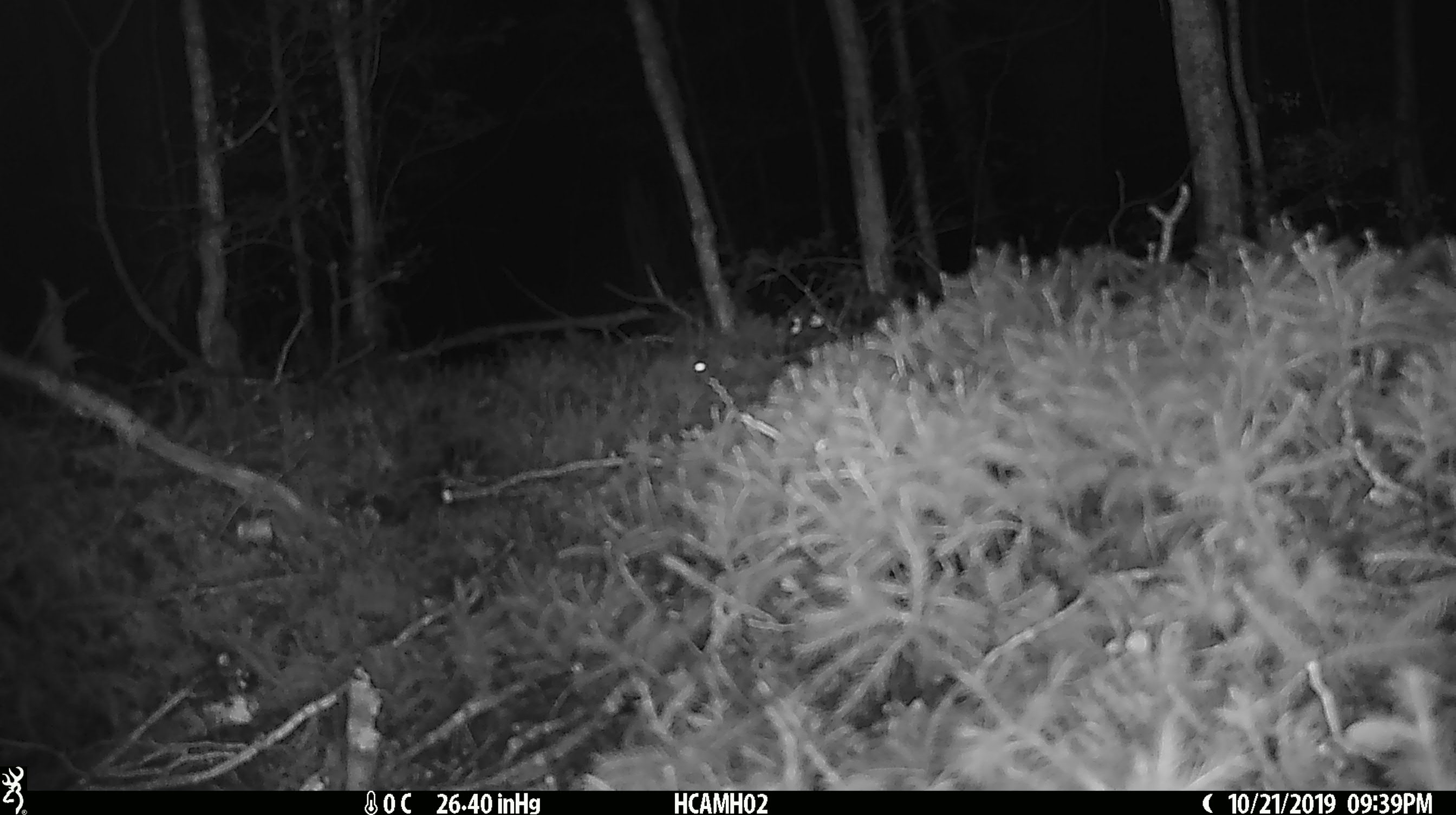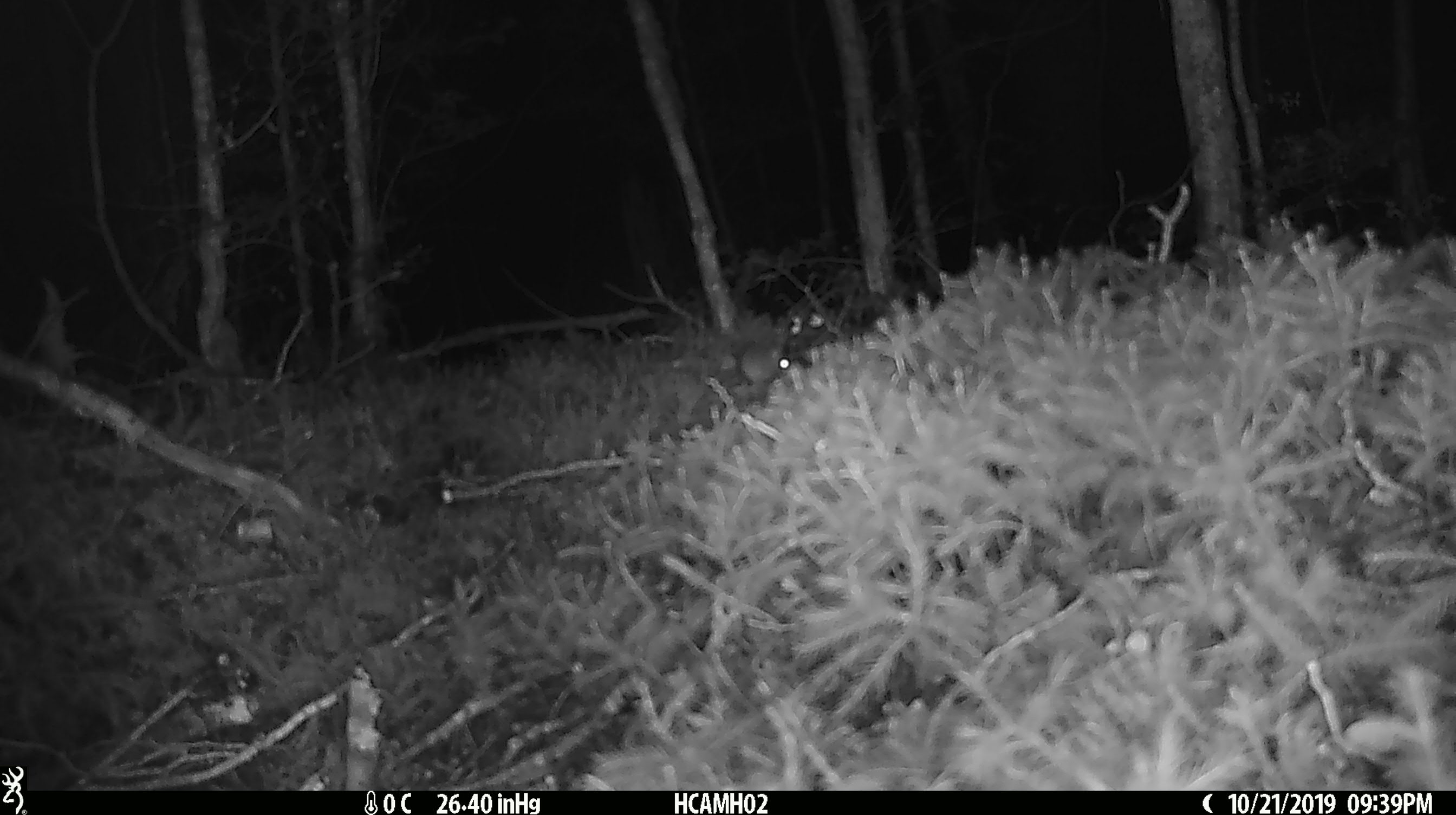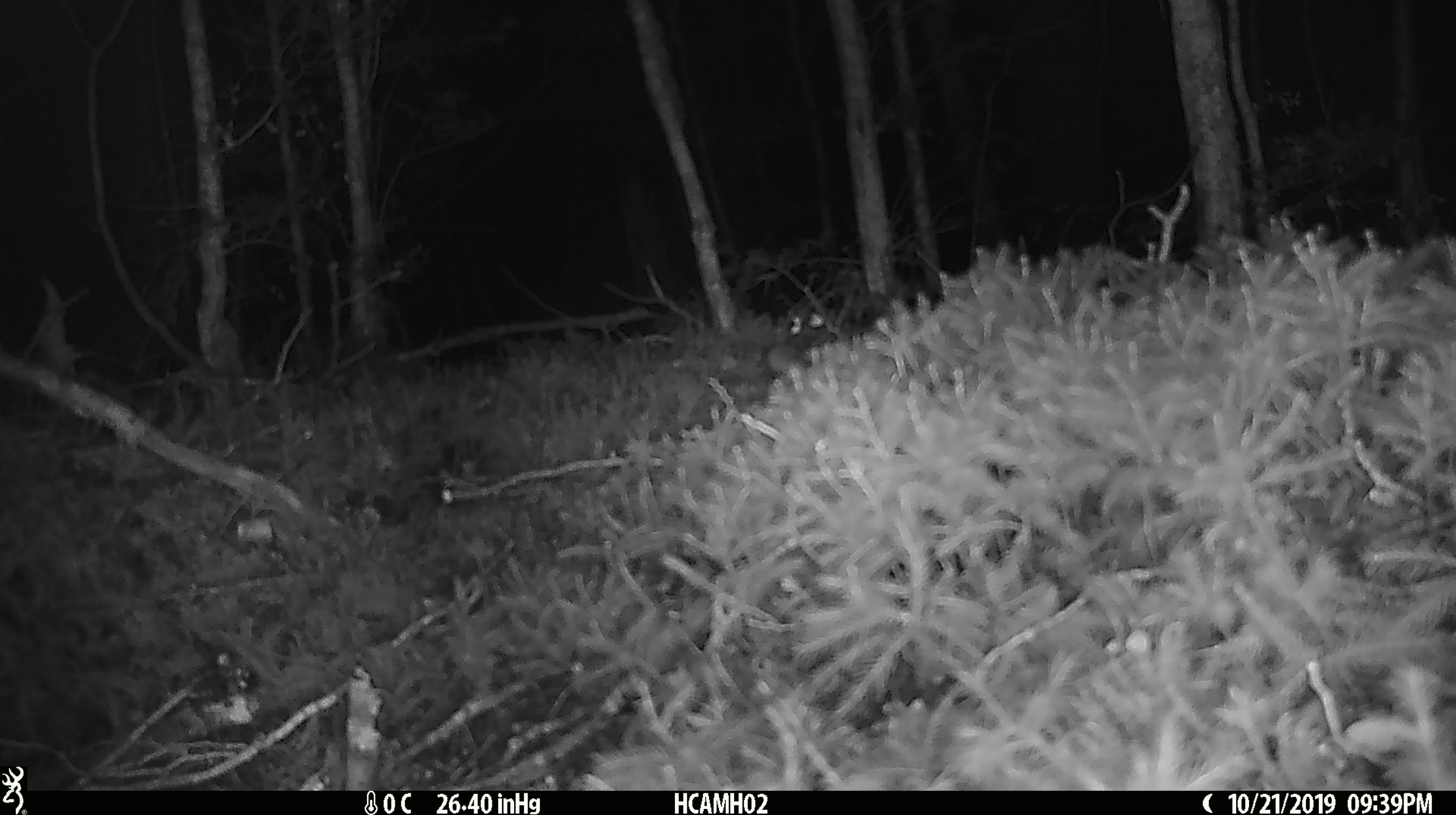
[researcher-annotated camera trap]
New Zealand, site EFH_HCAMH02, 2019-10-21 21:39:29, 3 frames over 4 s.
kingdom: Animalia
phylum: Chordata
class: Mammalia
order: Rodentia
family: Muridae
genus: Mus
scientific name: Mus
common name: mouse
Mouse (Mus).